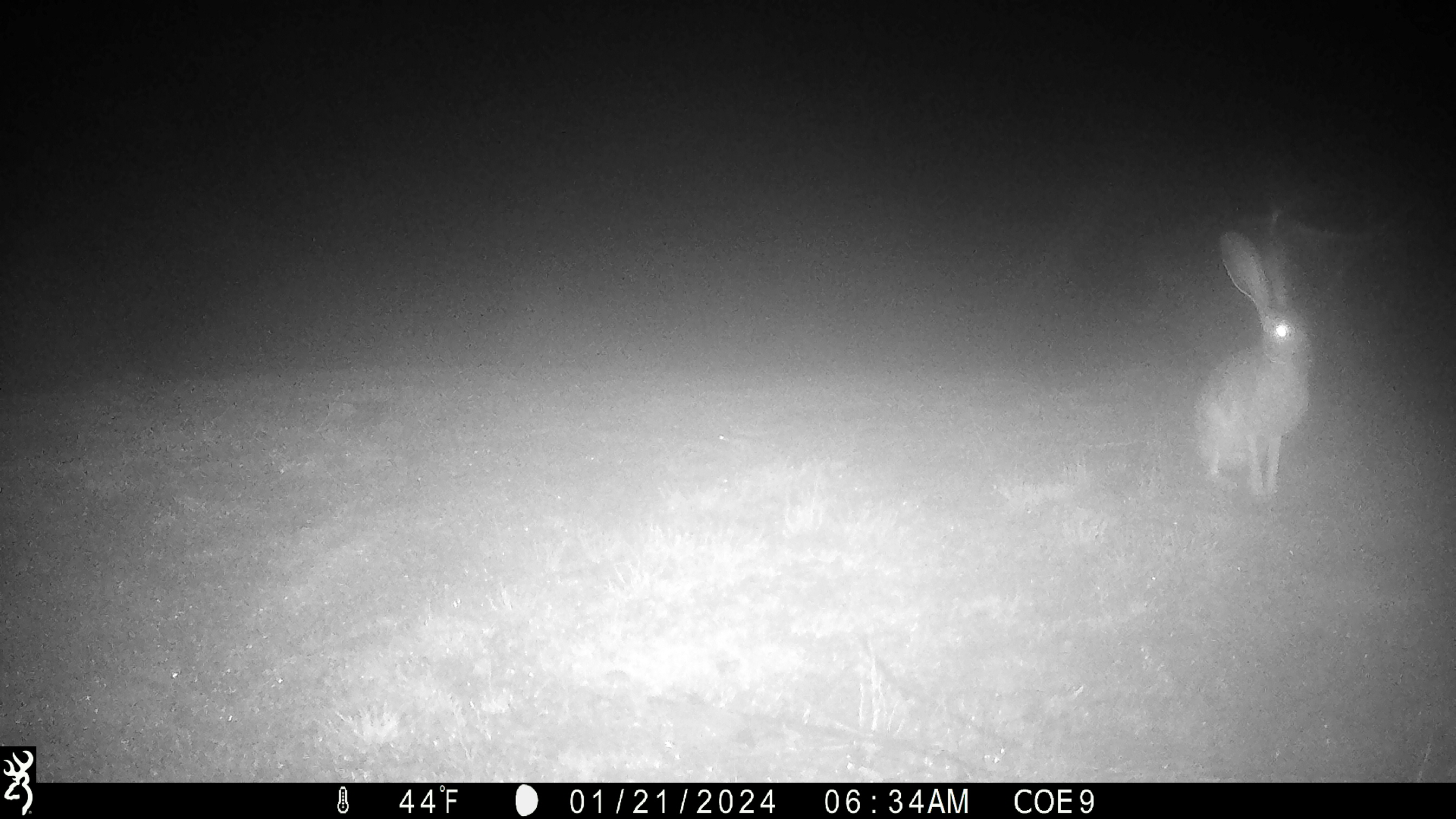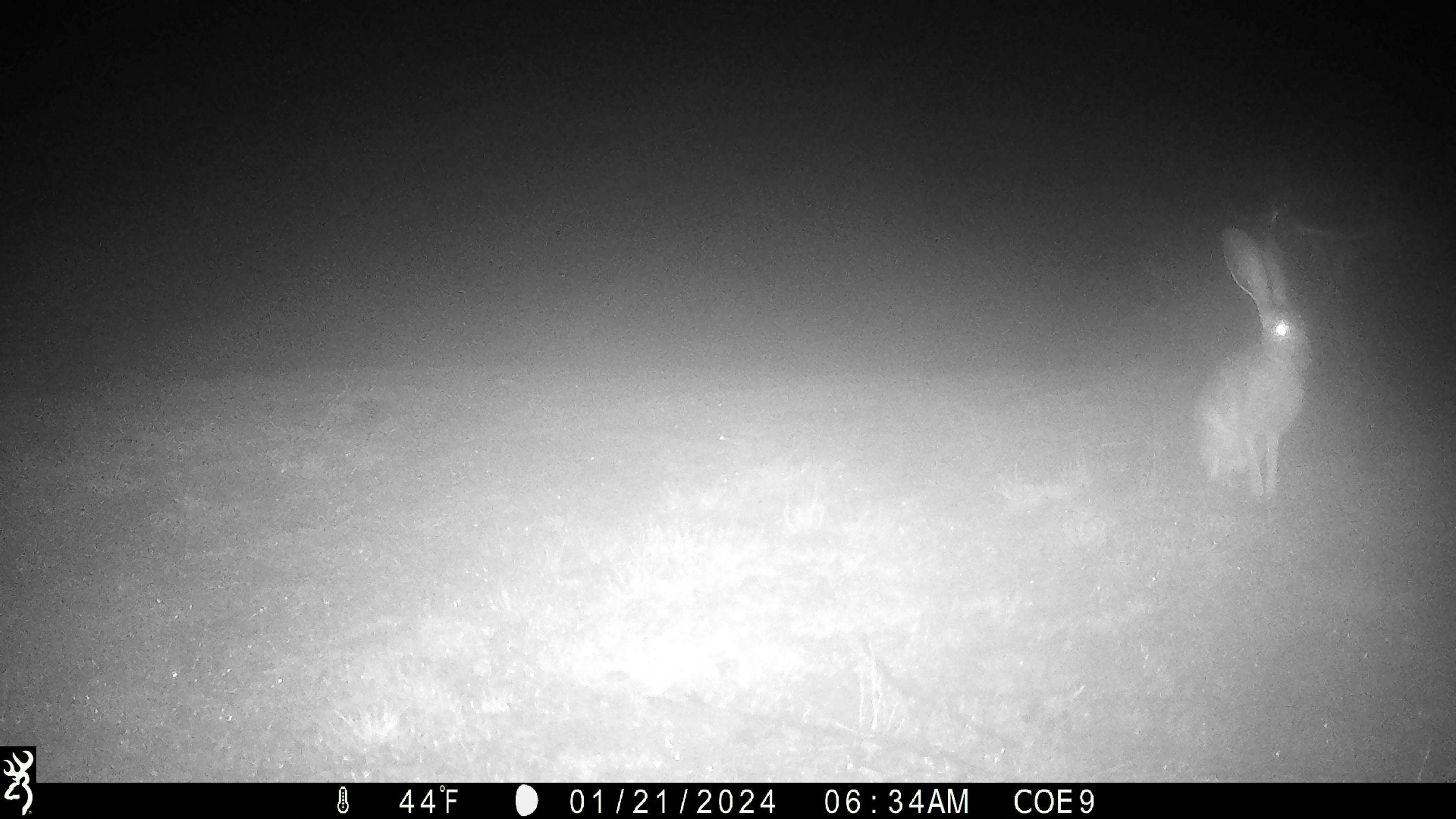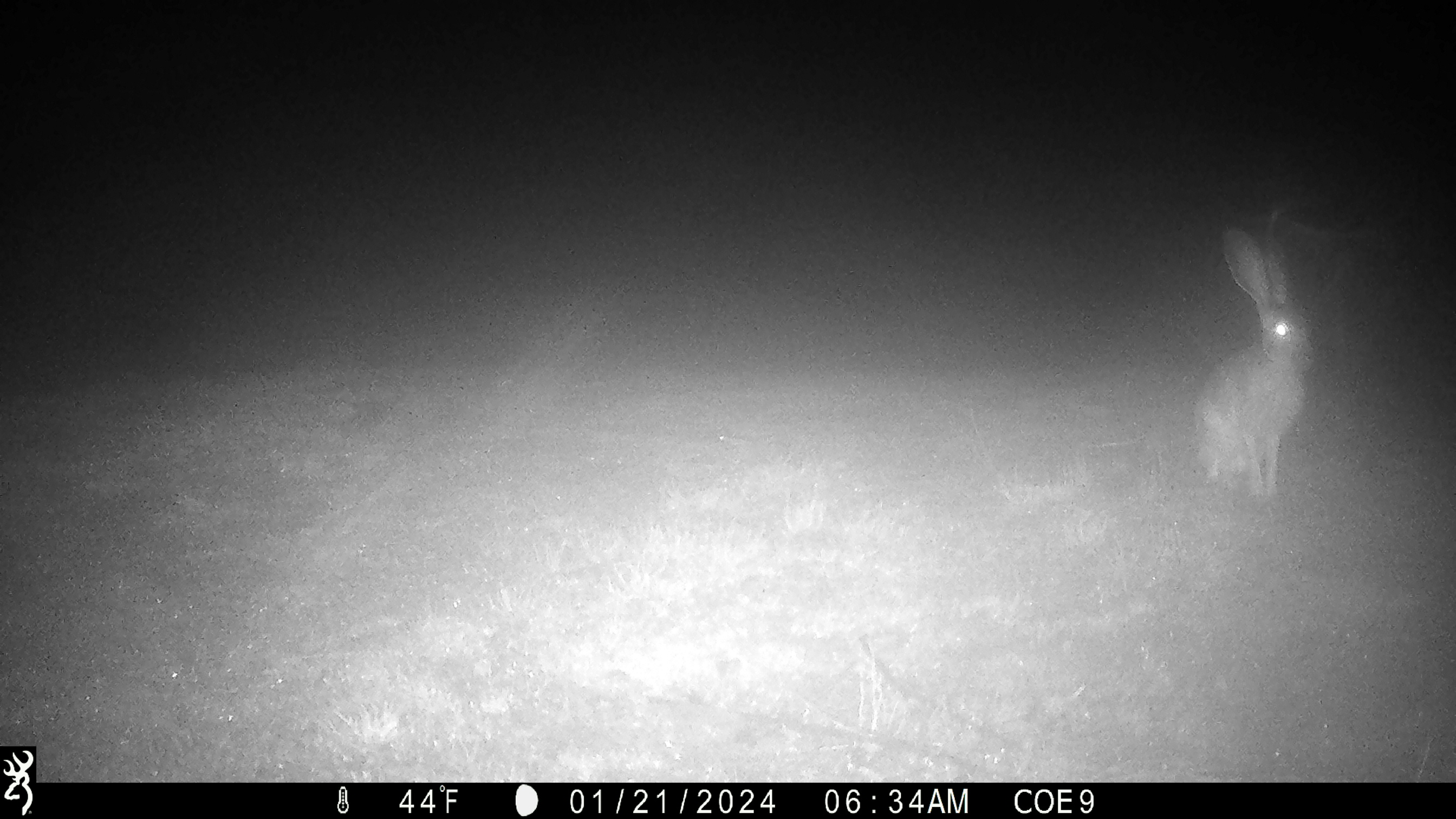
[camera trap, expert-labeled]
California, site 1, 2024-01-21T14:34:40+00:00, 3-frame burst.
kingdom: Animalia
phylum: Chordata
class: Mammalia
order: Lagomorpha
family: Leporidae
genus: Lepus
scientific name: Lepus californicus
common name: black-tailed jackrabbit